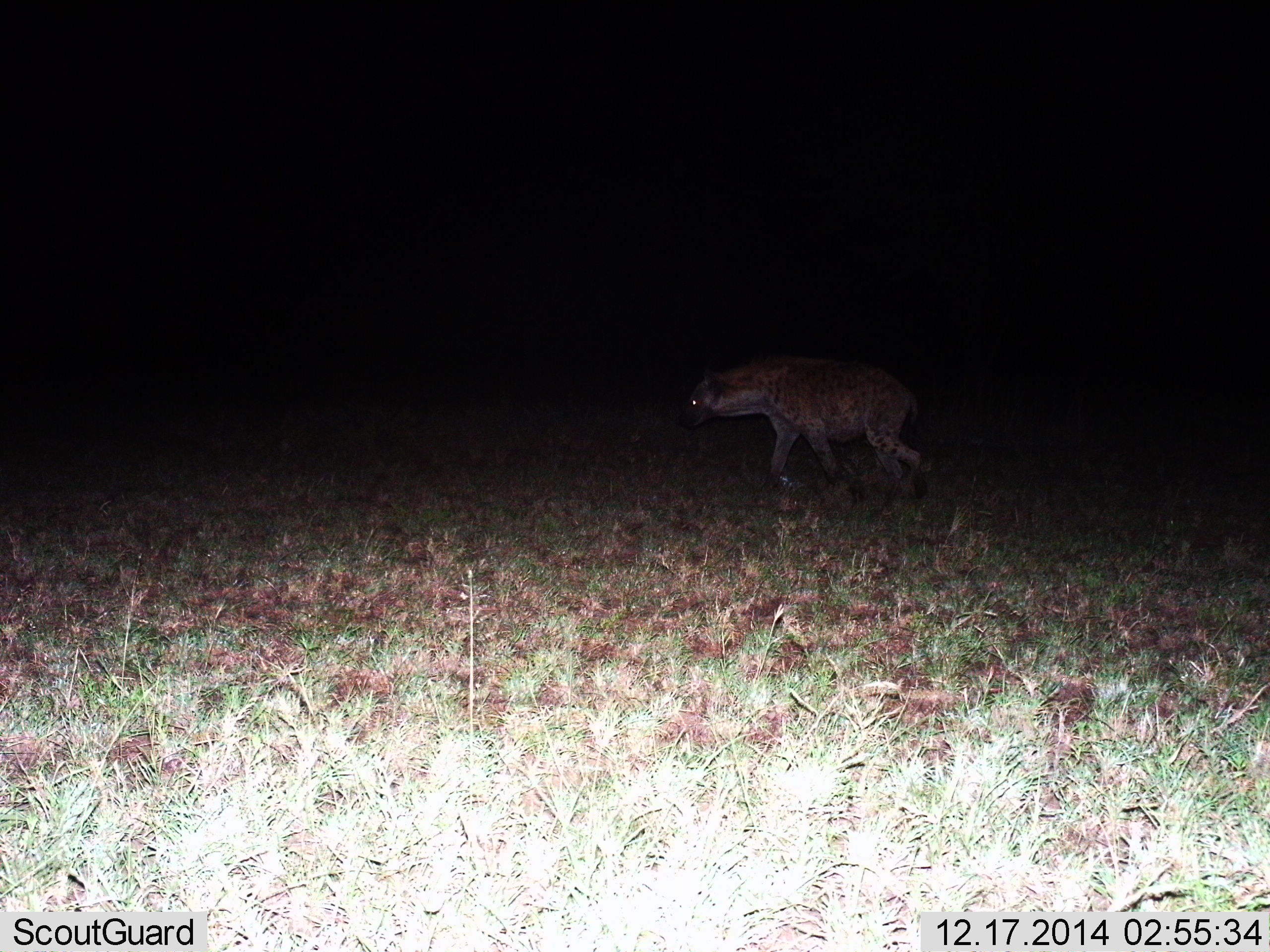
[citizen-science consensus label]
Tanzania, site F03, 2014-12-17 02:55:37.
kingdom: Animalia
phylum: Chordata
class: Mammalia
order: Carnivora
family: Hyaenidae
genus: Crocuta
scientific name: Crocuta crocuta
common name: spotted hyena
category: hyenaspotted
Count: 1.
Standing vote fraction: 10%.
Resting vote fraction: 0%.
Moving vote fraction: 90%.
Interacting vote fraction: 0%.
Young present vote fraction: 0%.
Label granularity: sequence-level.